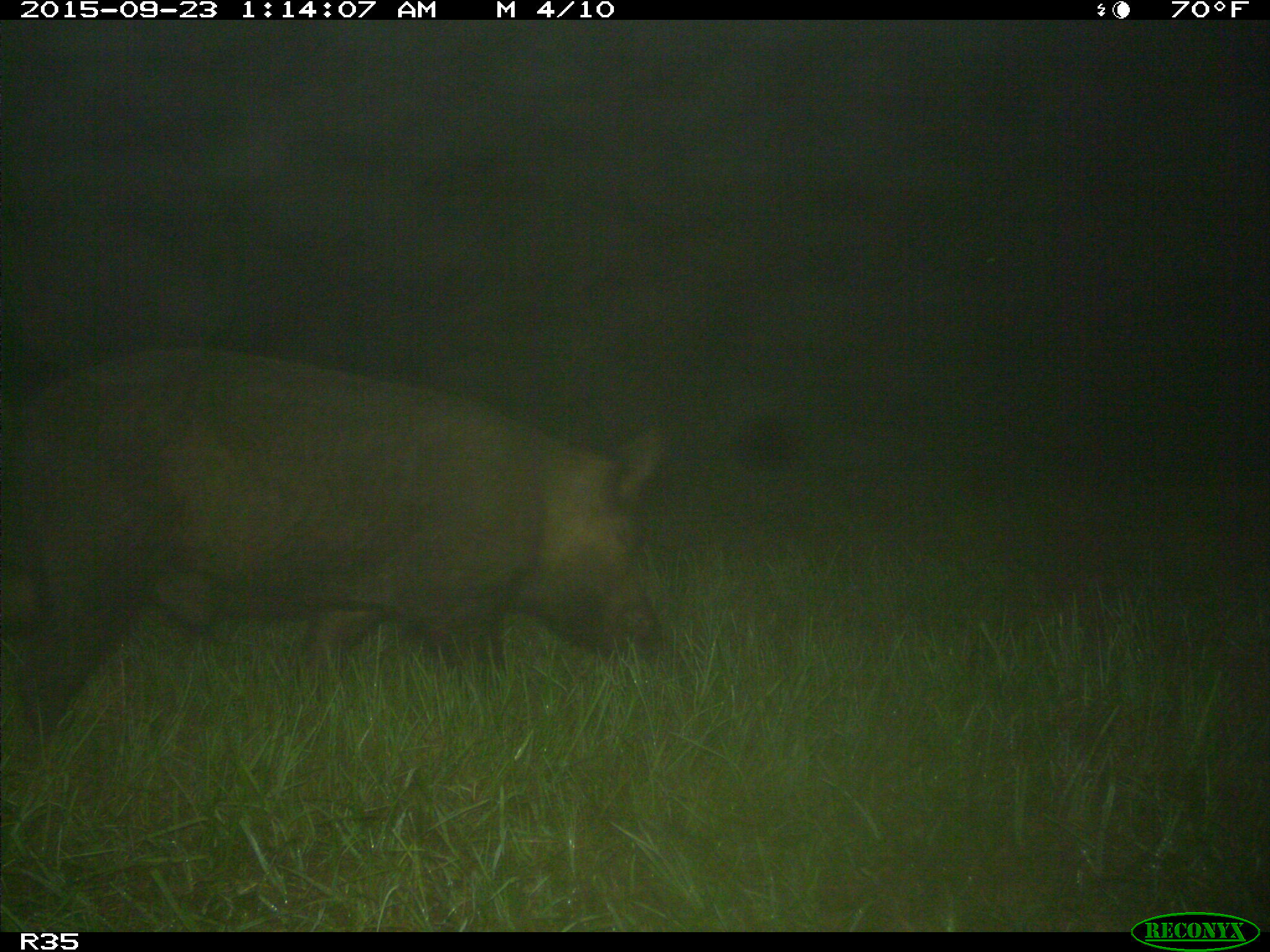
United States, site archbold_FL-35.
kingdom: Animalia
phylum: Chordata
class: Mammalia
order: Artiodactyla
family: Suidae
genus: Sus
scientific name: Sus scrofa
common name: wild boar